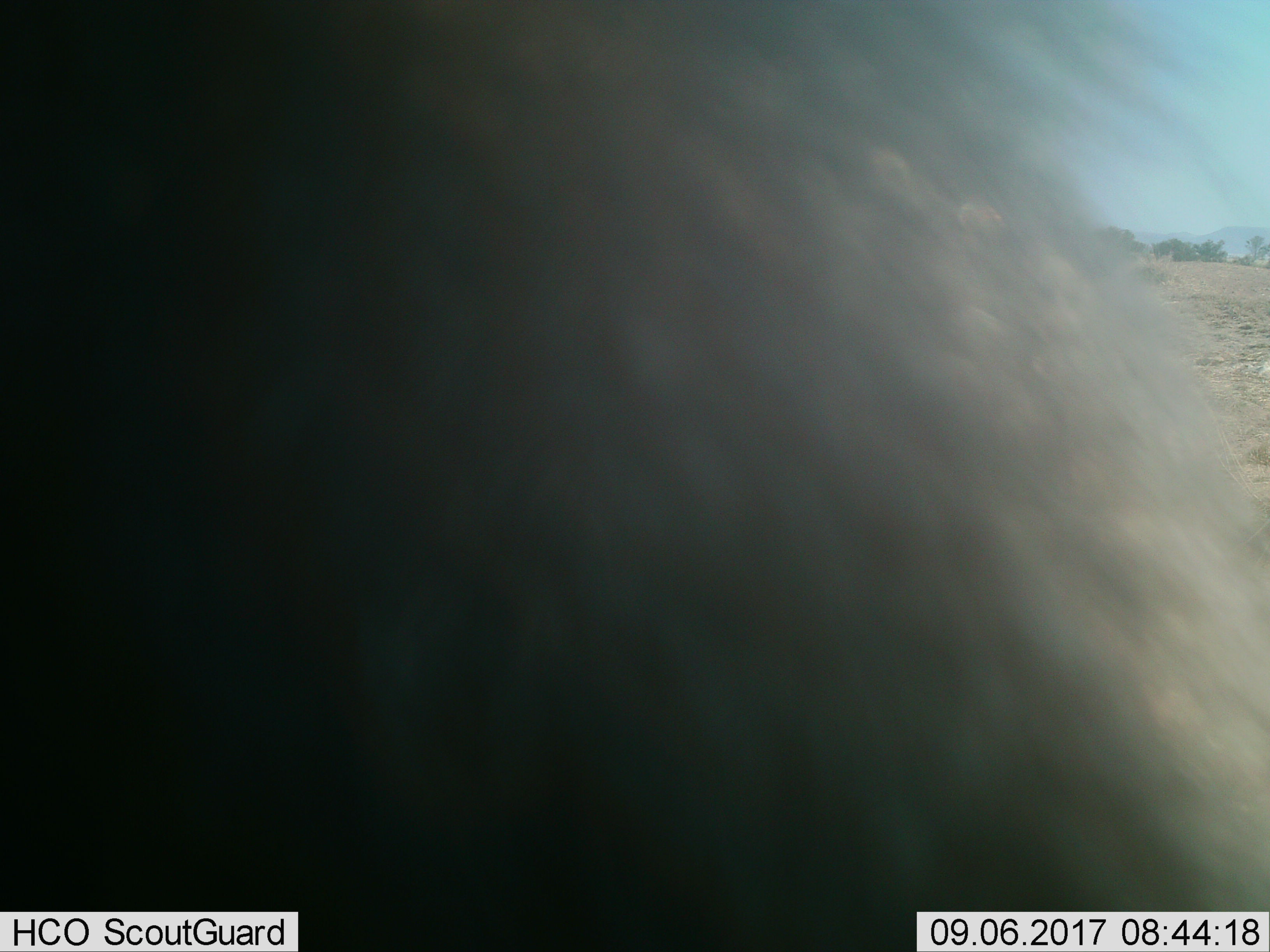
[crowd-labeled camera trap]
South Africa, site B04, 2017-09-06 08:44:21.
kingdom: Animalia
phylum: Chordata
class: Mammalia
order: Primates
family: Cercopithecidae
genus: Papio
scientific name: Papio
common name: baboon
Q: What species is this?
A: Baboon (Papio).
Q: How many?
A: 1.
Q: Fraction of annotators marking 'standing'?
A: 0%.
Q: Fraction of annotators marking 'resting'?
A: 33%.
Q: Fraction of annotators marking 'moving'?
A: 67%.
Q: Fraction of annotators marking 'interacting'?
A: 0%.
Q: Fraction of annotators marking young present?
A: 0%.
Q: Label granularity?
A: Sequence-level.